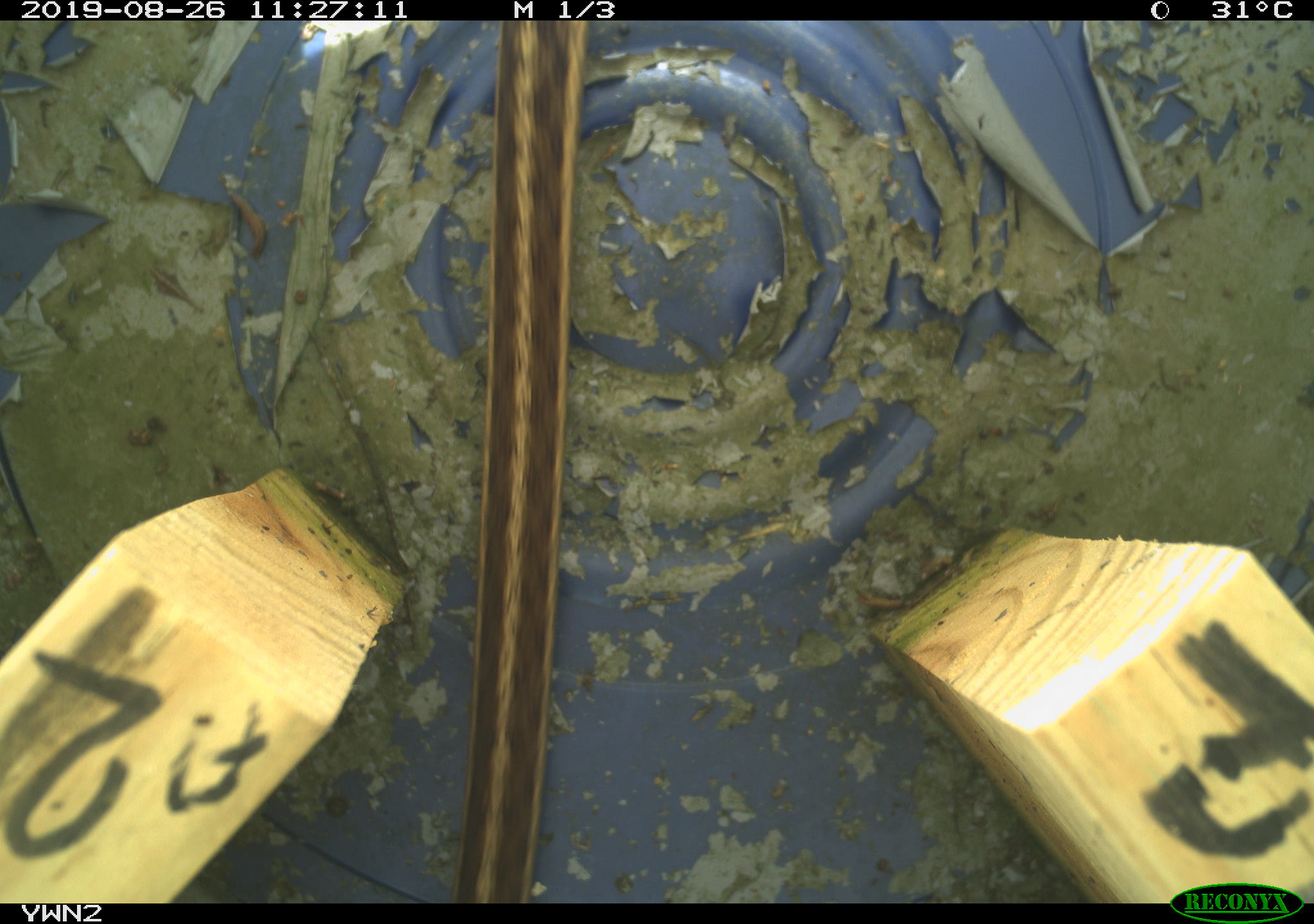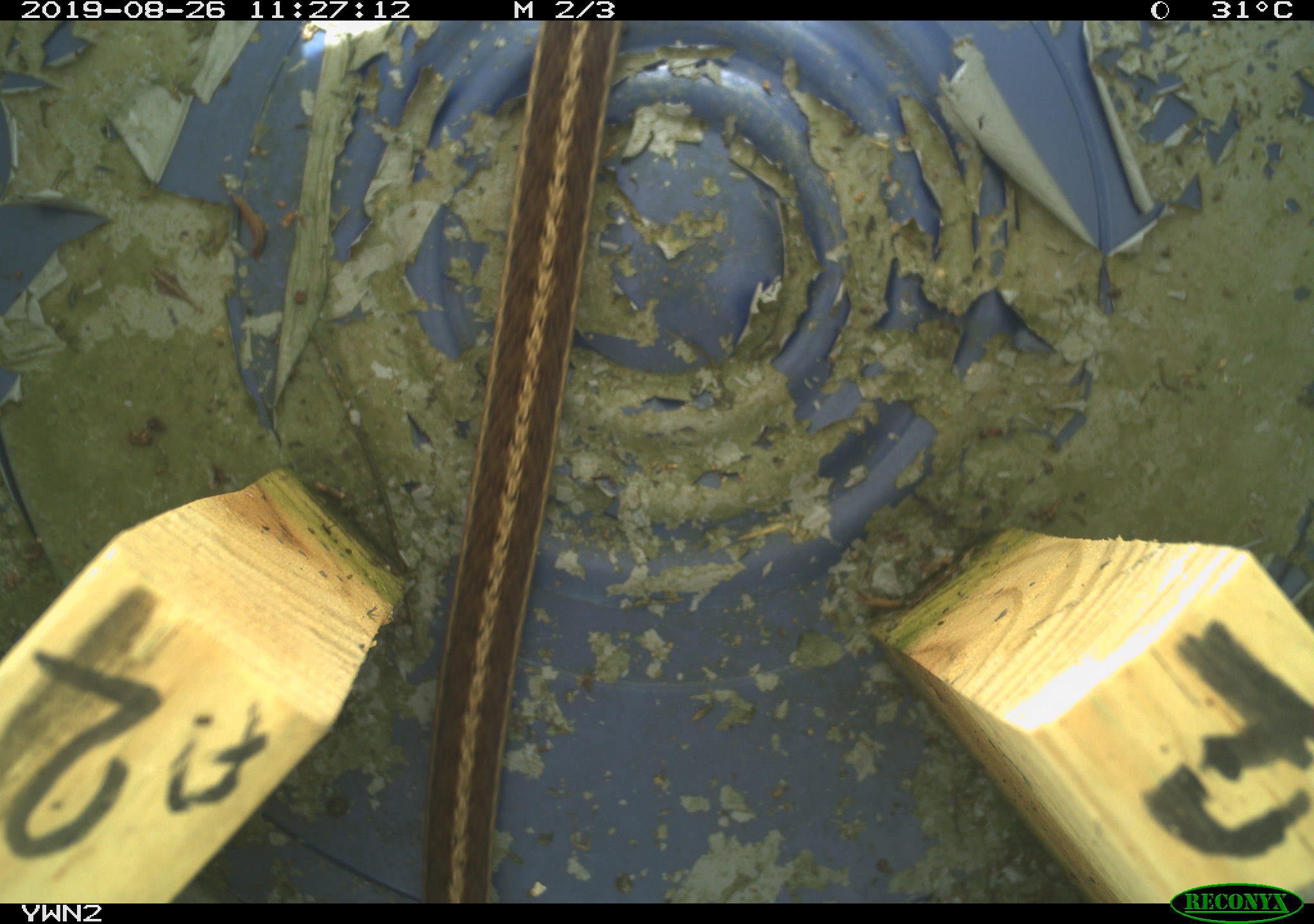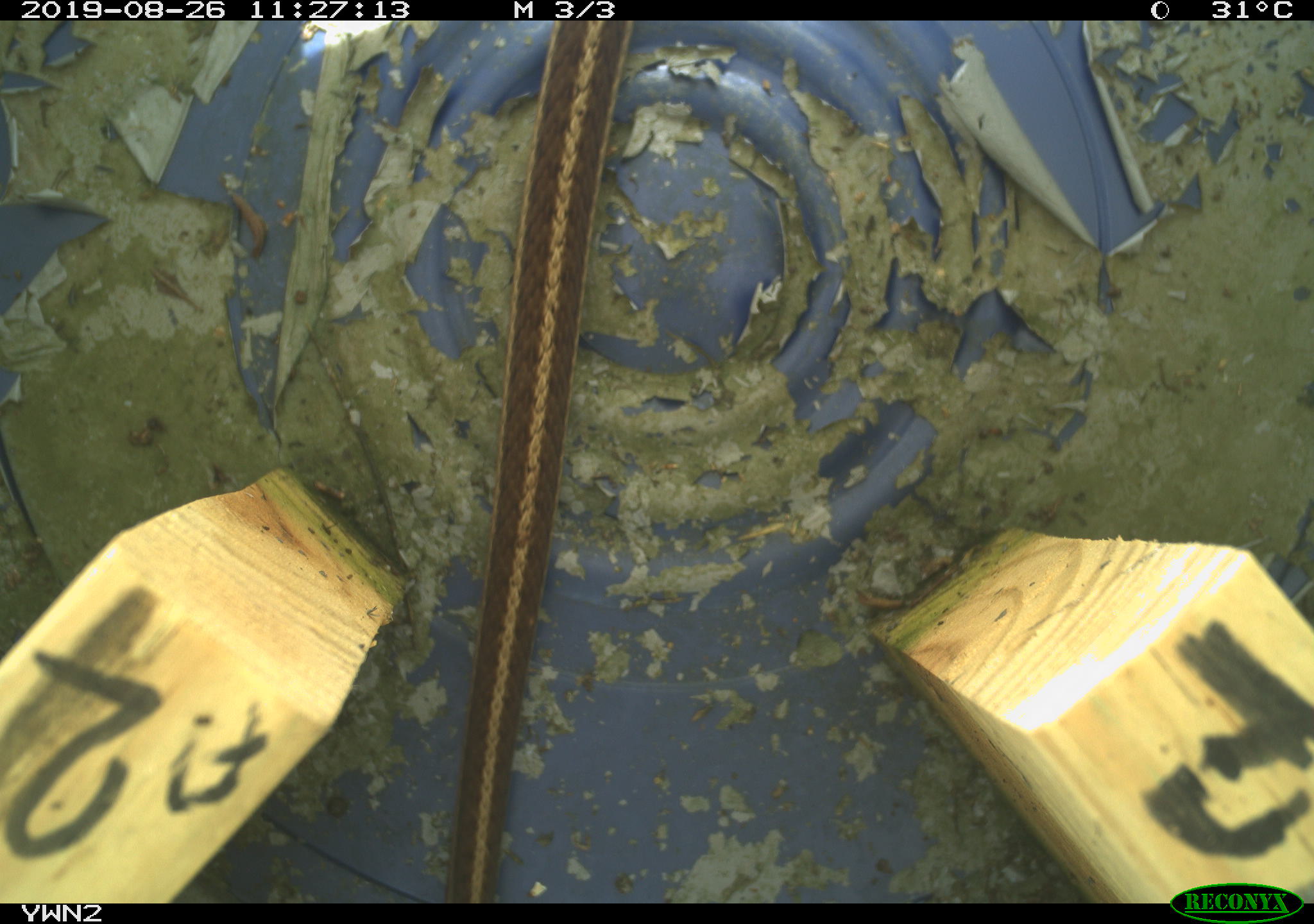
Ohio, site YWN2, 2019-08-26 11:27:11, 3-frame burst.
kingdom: Animalia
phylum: Chordata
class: Reptilia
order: Squamata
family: Colubridae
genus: Thamnophis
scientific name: Thamnophis sirtalis sirtalis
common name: eastern gartersnake